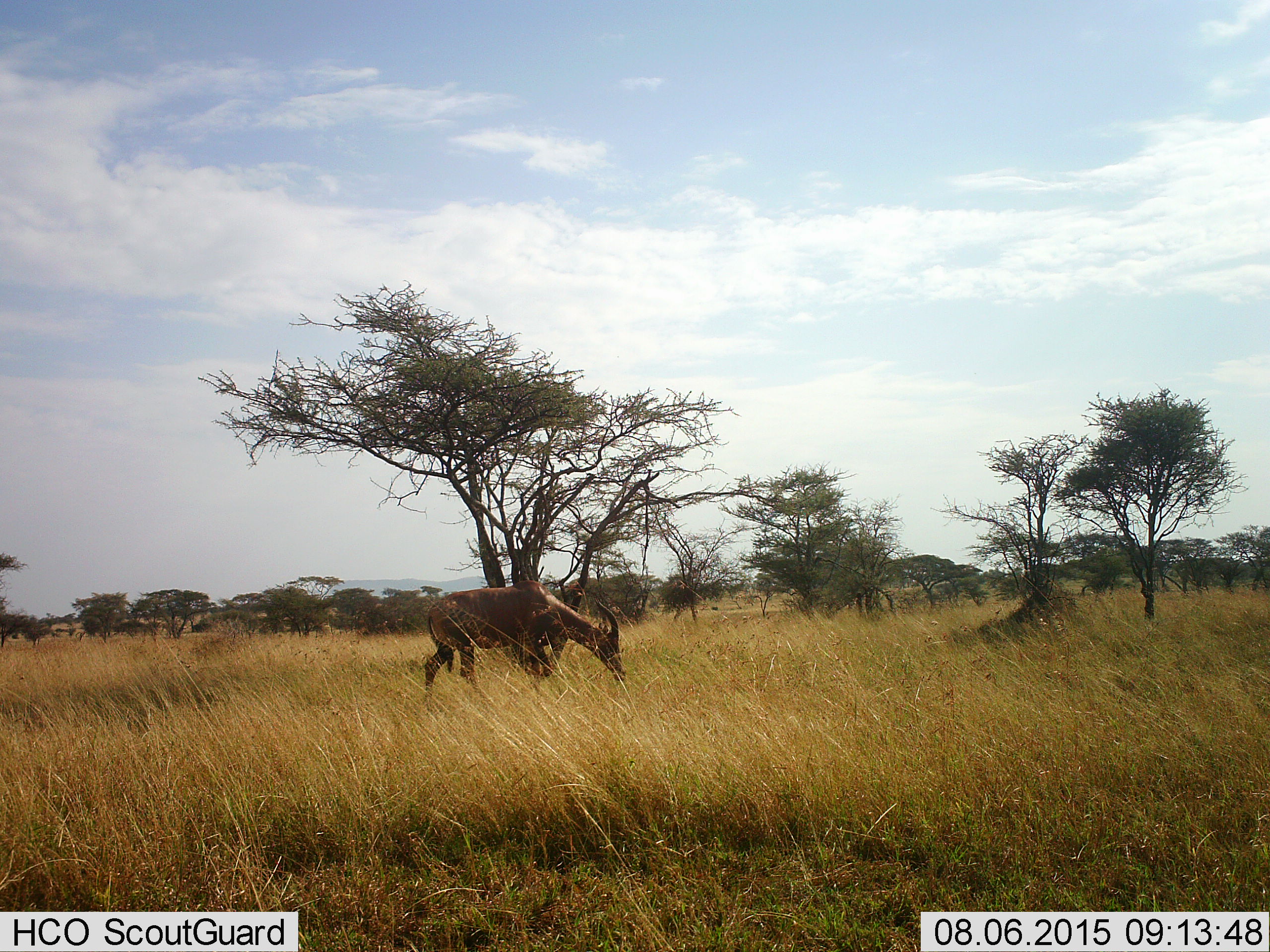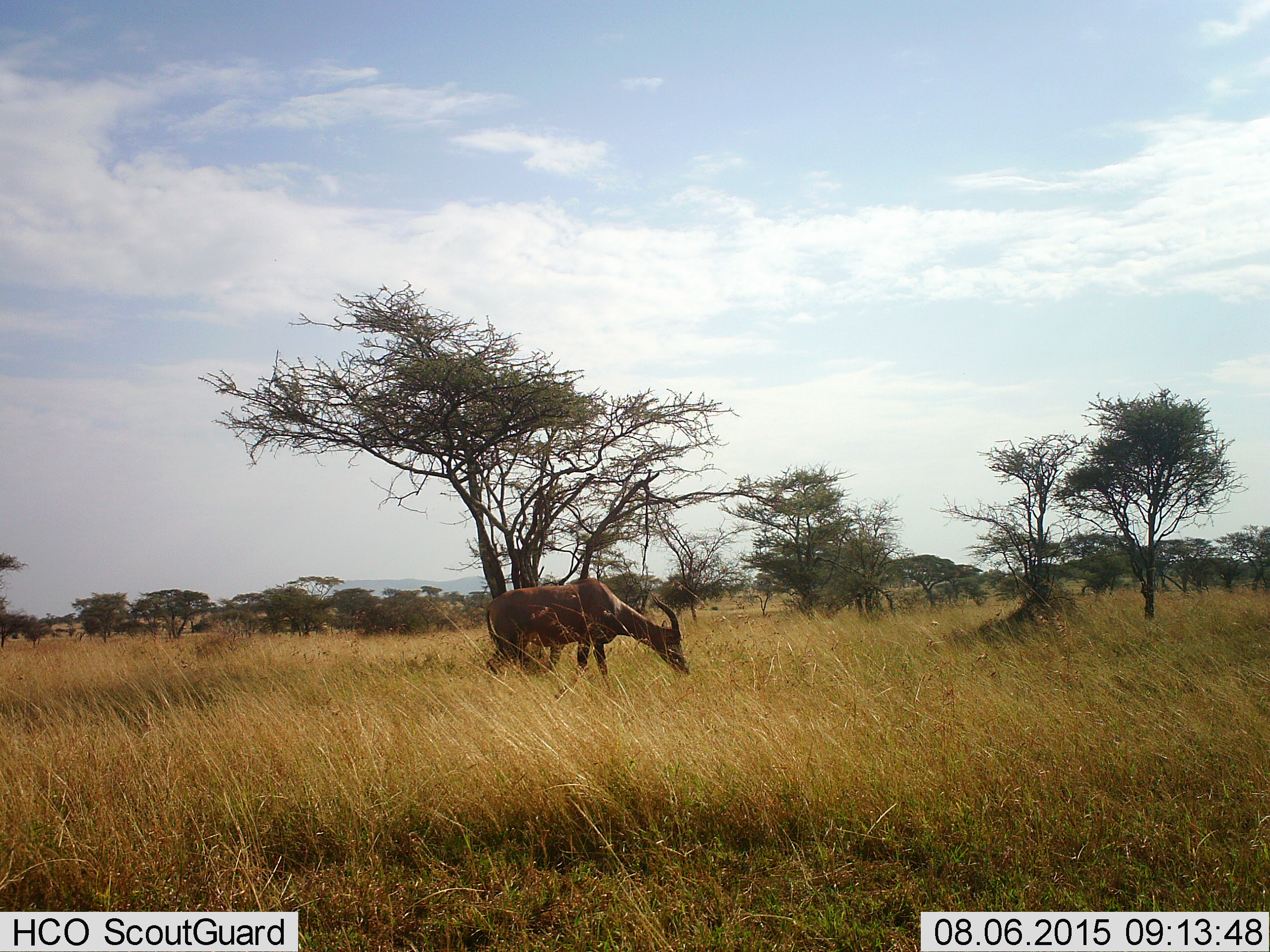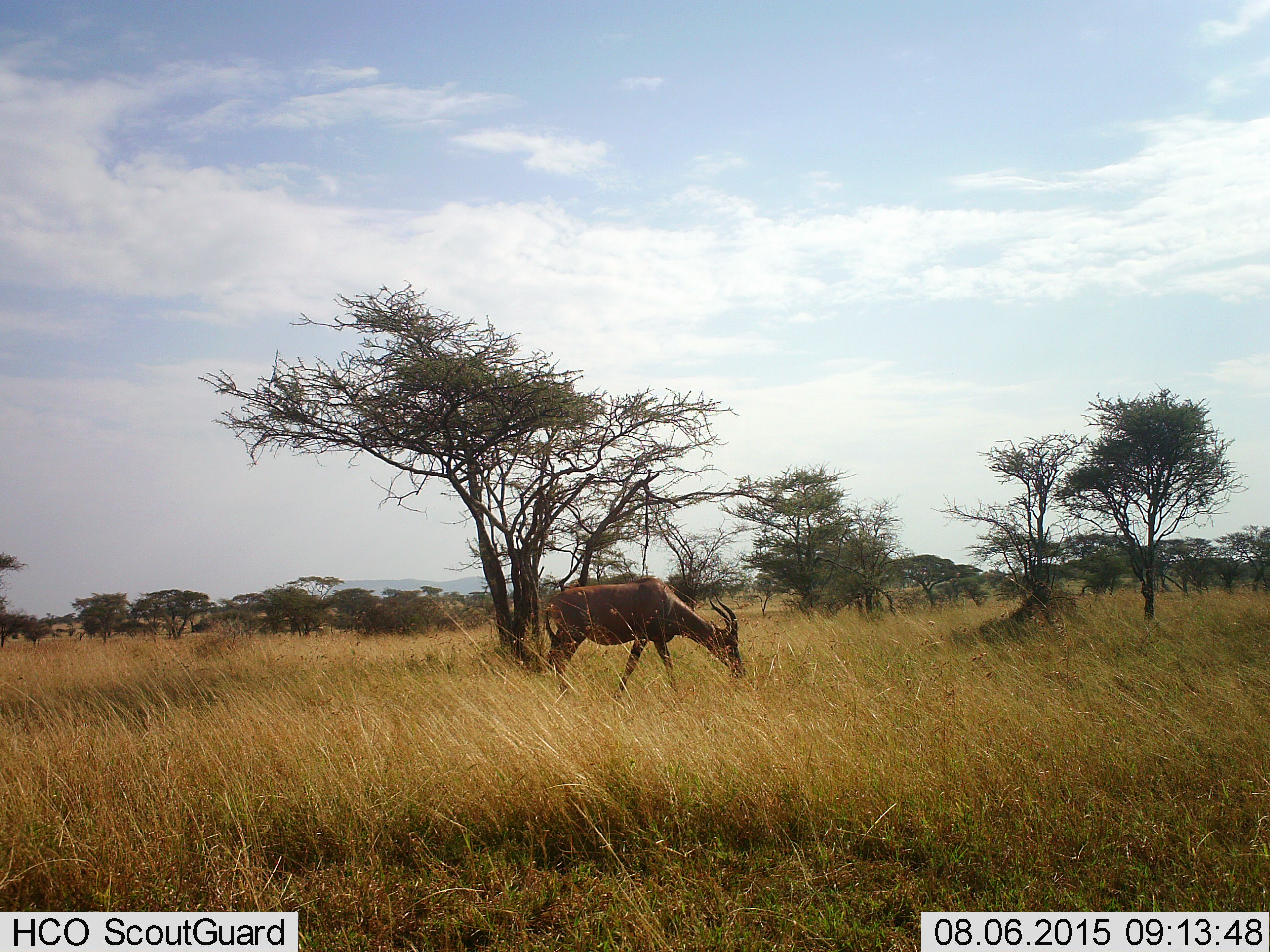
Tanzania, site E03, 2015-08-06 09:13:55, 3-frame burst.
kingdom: Animalia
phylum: Chordata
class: Mammalia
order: Artiodactyla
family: Bovidae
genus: Damaliscus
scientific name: Damaliscus lunatus jimela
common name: topi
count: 1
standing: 0%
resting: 0%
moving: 62%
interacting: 0%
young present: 0%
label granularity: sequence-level